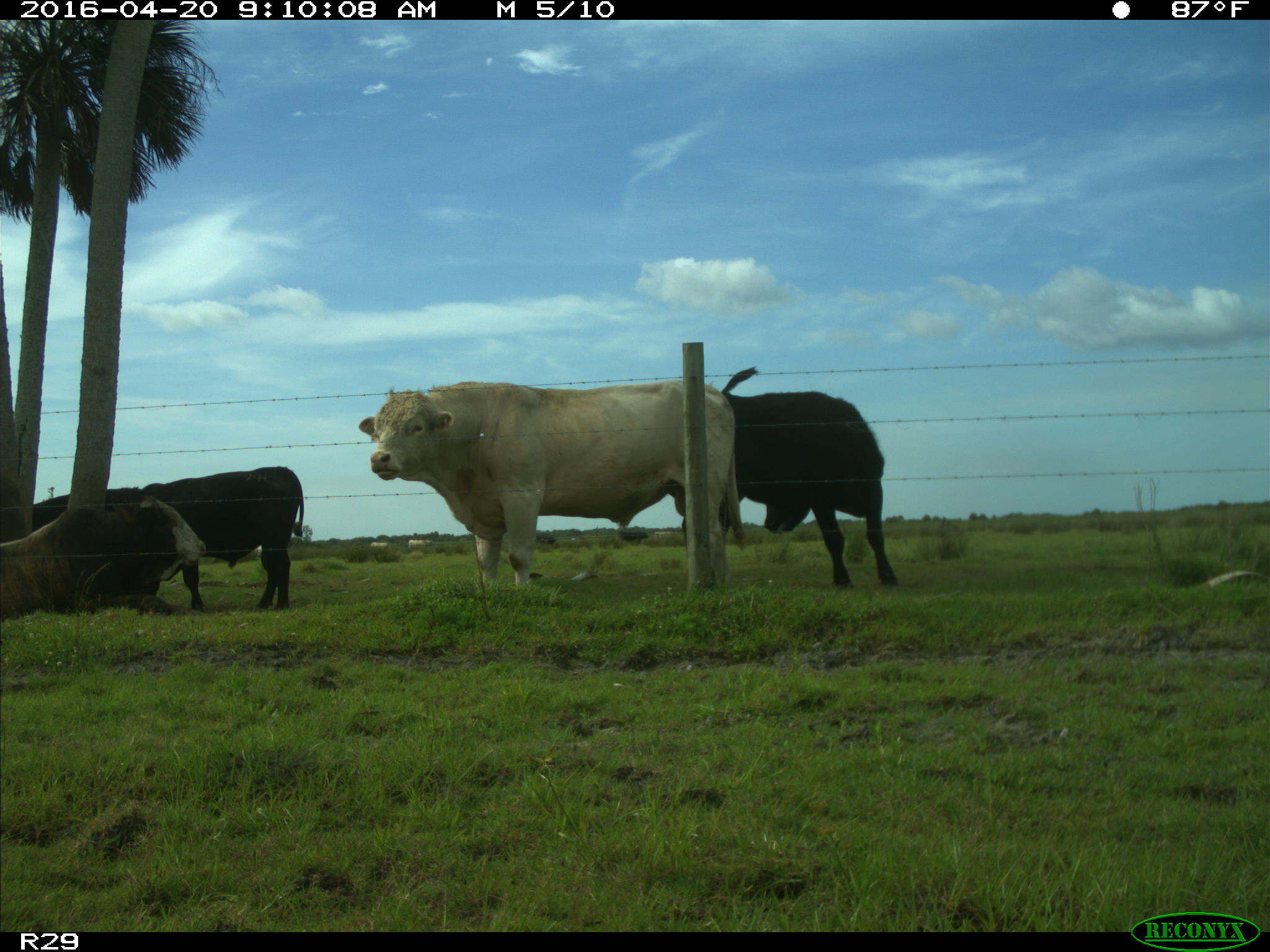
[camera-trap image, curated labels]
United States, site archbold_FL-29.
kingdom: Animalia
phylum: Chordata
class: Mammalia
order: Artiodactyla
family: Bovidae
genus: Bos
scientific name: Bos taurus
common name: domestic cow